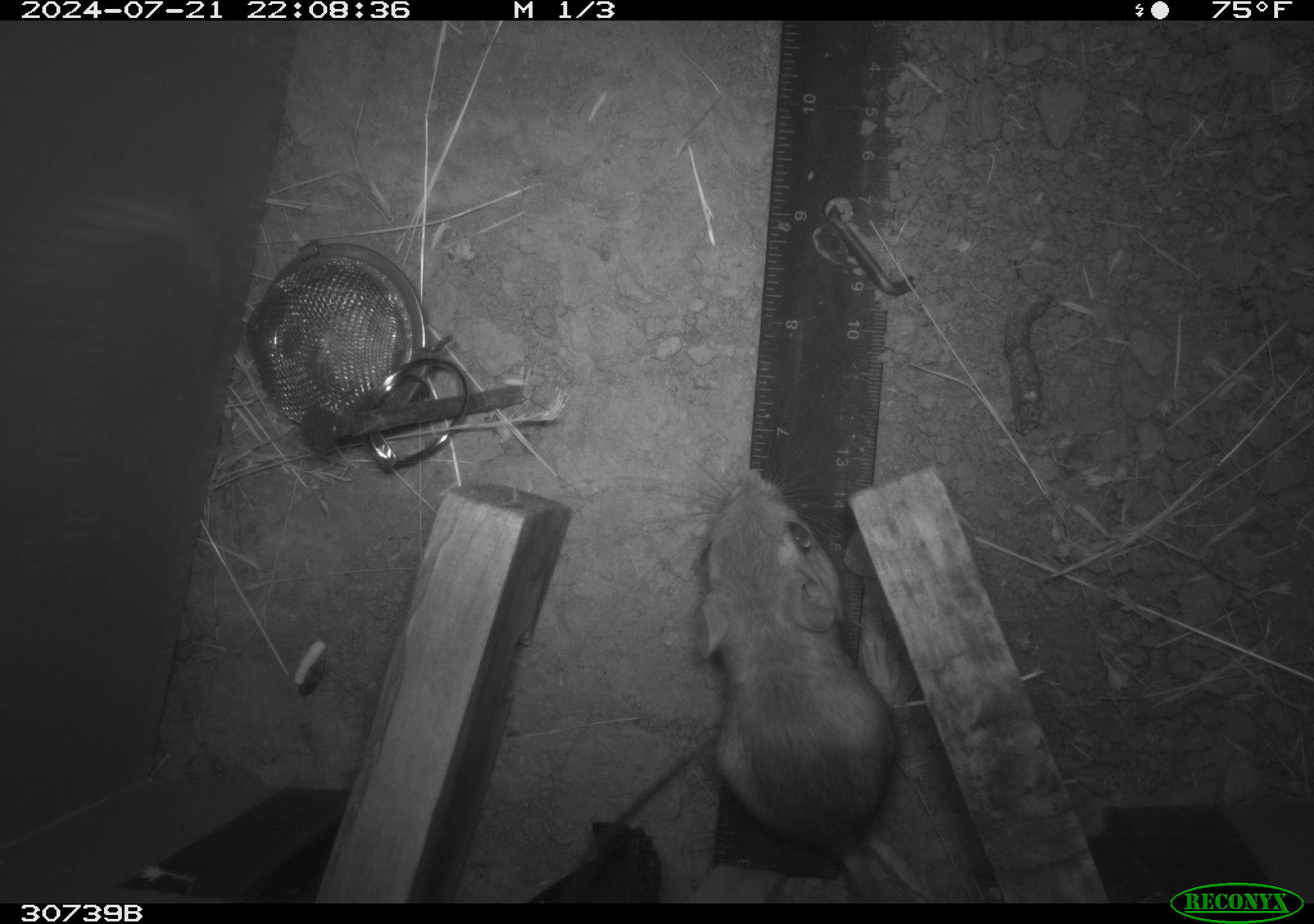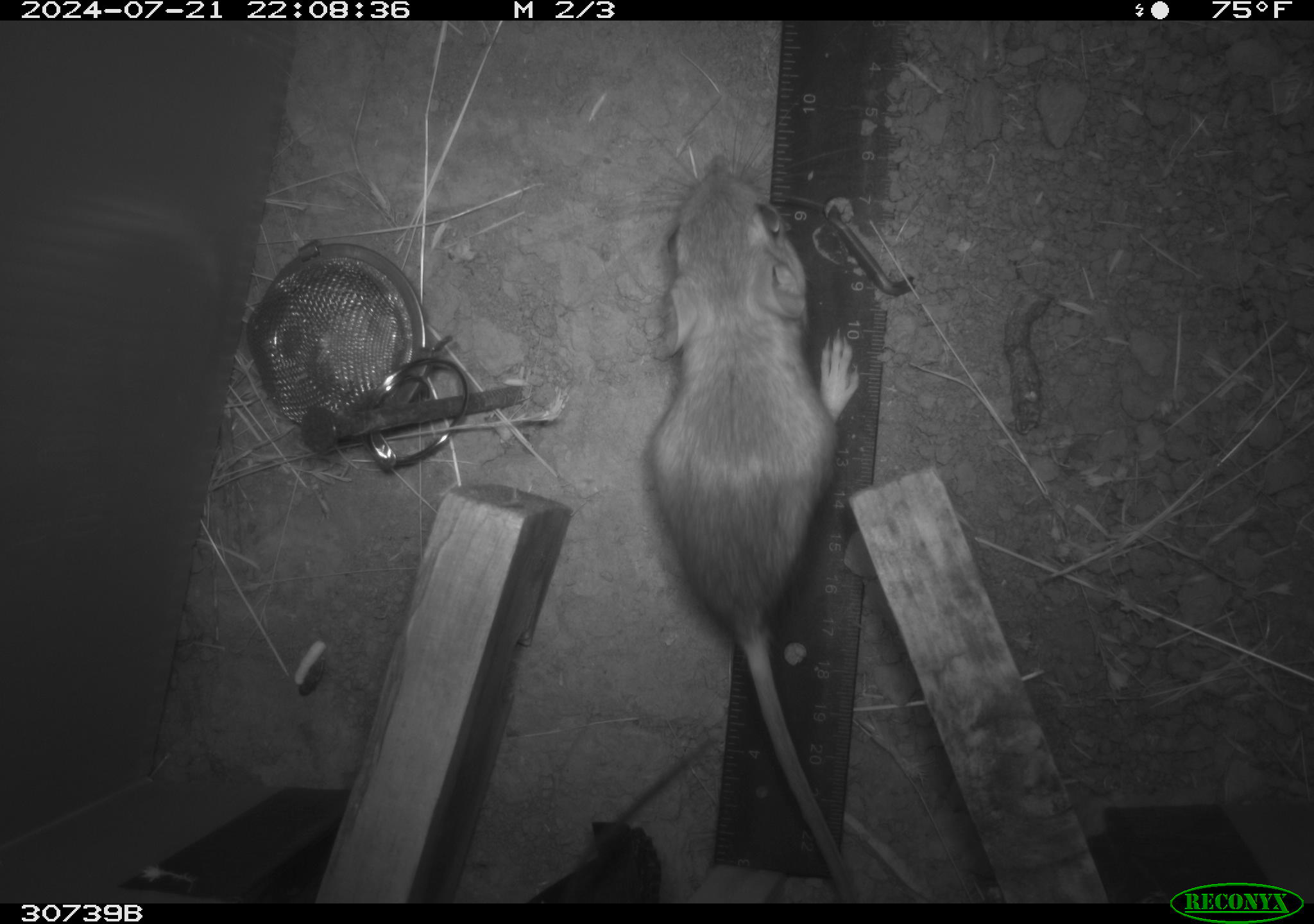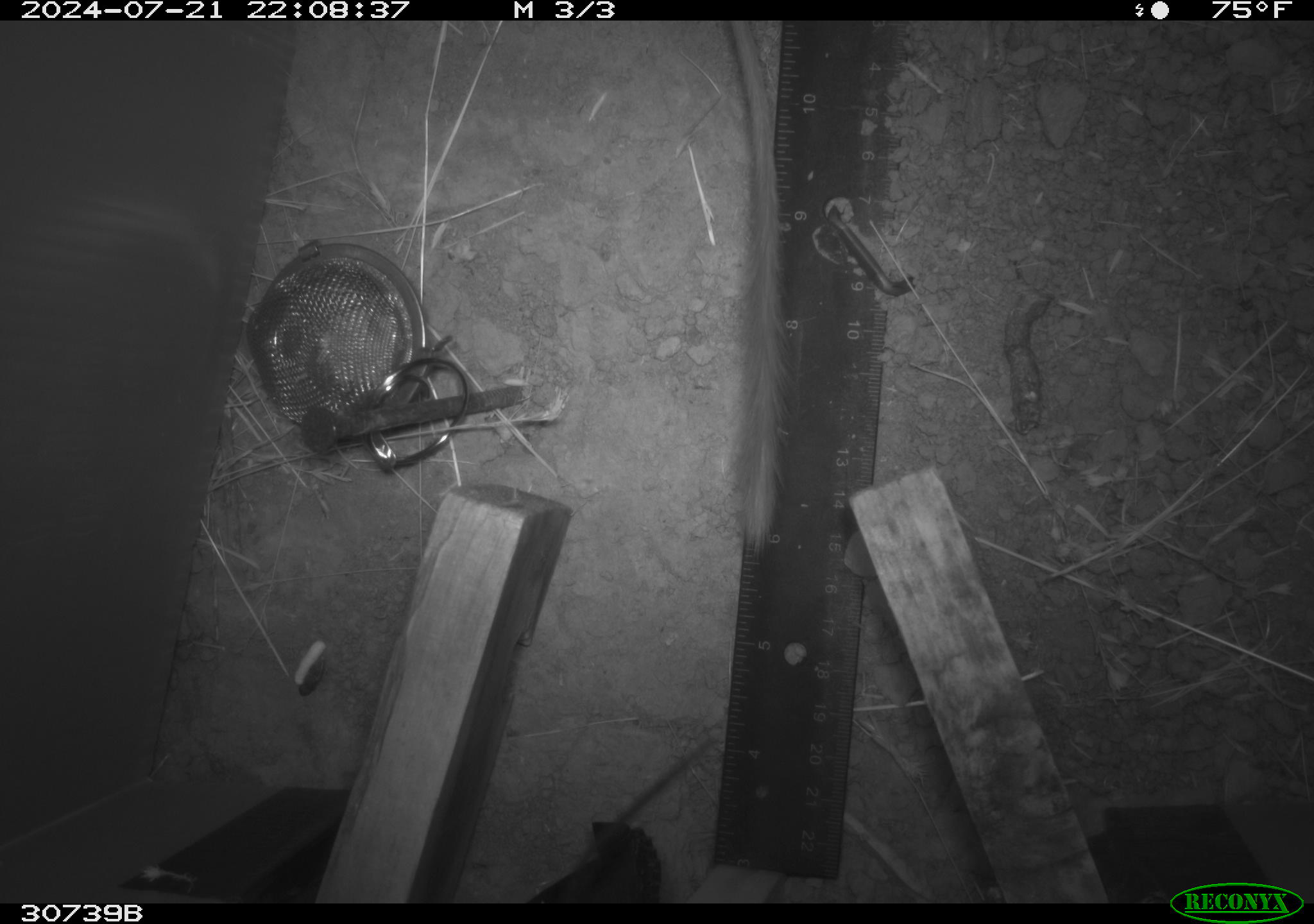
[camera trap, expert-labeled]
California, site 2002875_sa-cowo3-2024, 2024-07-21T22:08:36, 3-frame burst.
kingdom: Animalia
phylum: Chordata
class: Mammalia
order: Rodentia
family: Heteromyidae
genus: Dipodomys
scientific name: Dipodomys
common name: kangaroo rats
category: dipodomys species